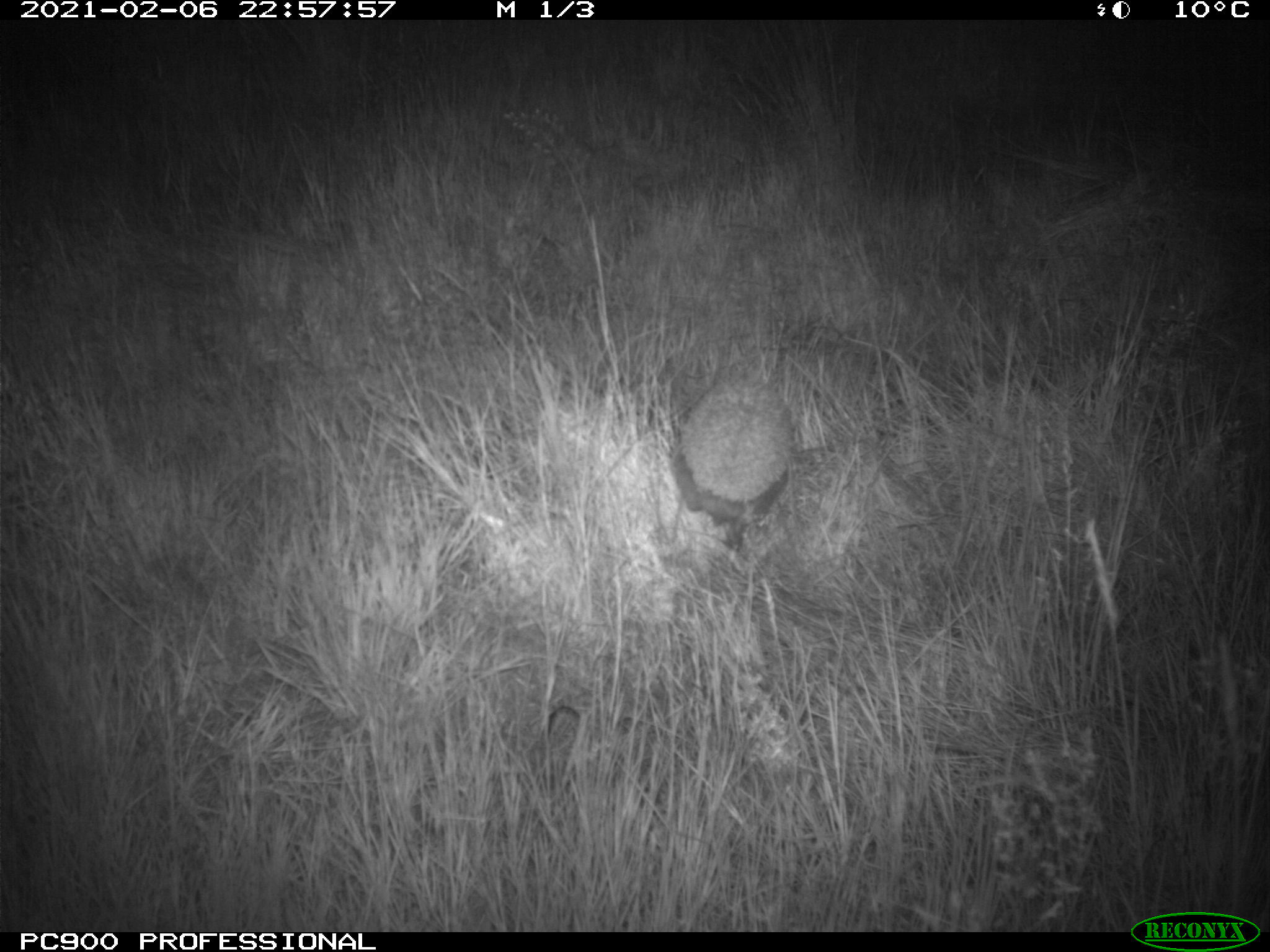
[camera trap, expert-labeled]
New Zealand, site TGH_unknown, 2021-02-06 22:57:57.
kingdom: Animalia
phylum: Chordata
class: Mammalia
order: Eulipotyphla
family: Erinaceidae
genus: Erinaceus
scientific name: Erinaceus europaeus europaeus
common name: european hedgehog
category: hedgehog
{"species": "hedgehog (european hedgehog) (Erinaceus europaeus europaeus)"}